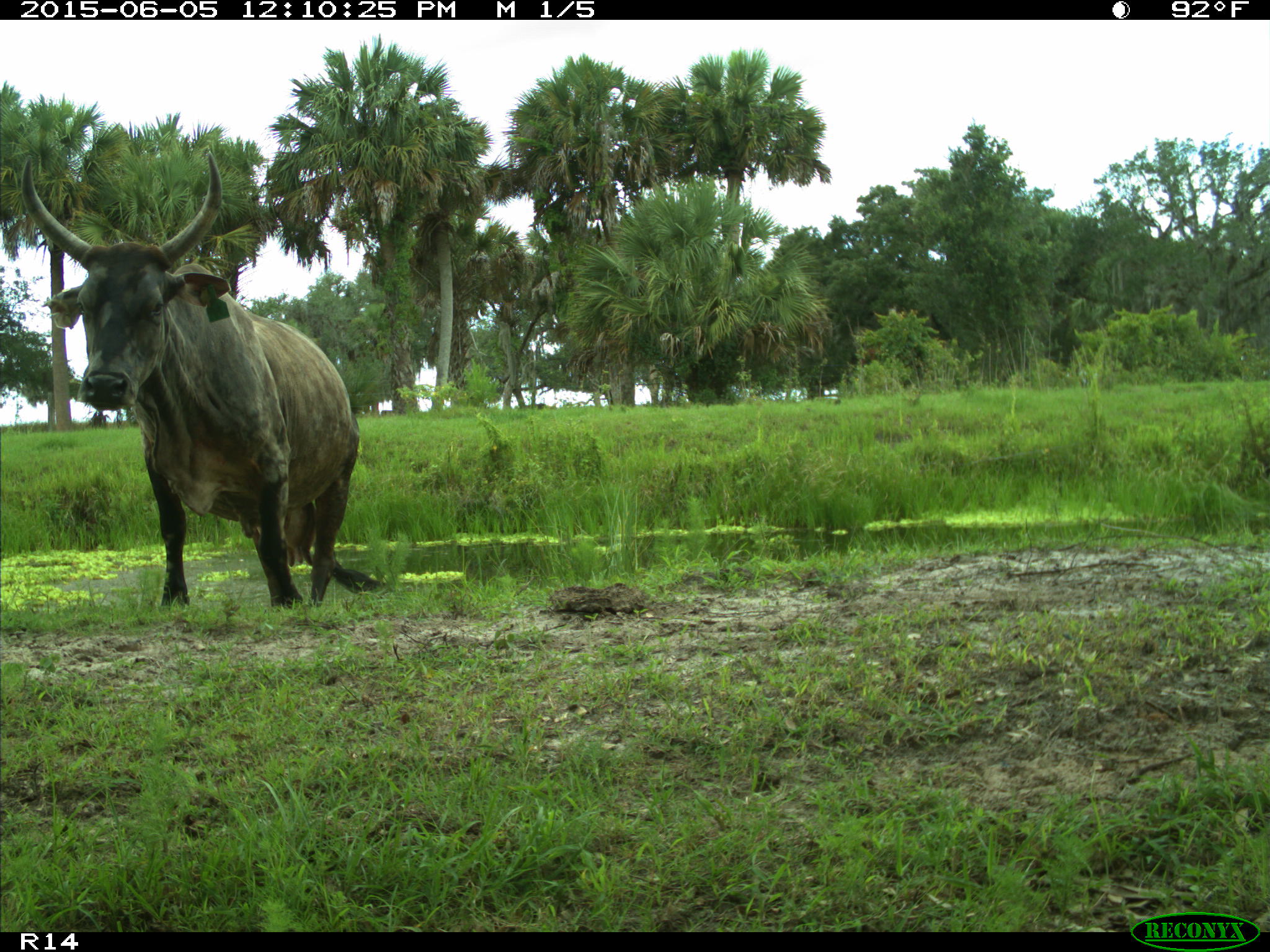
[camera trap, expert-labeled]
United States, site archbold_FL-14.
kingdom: Animalia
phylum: Chordata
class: Mammalia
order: Artiodactyla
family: Bovidae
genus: Bos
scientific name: Bos taurus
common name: domestic cow